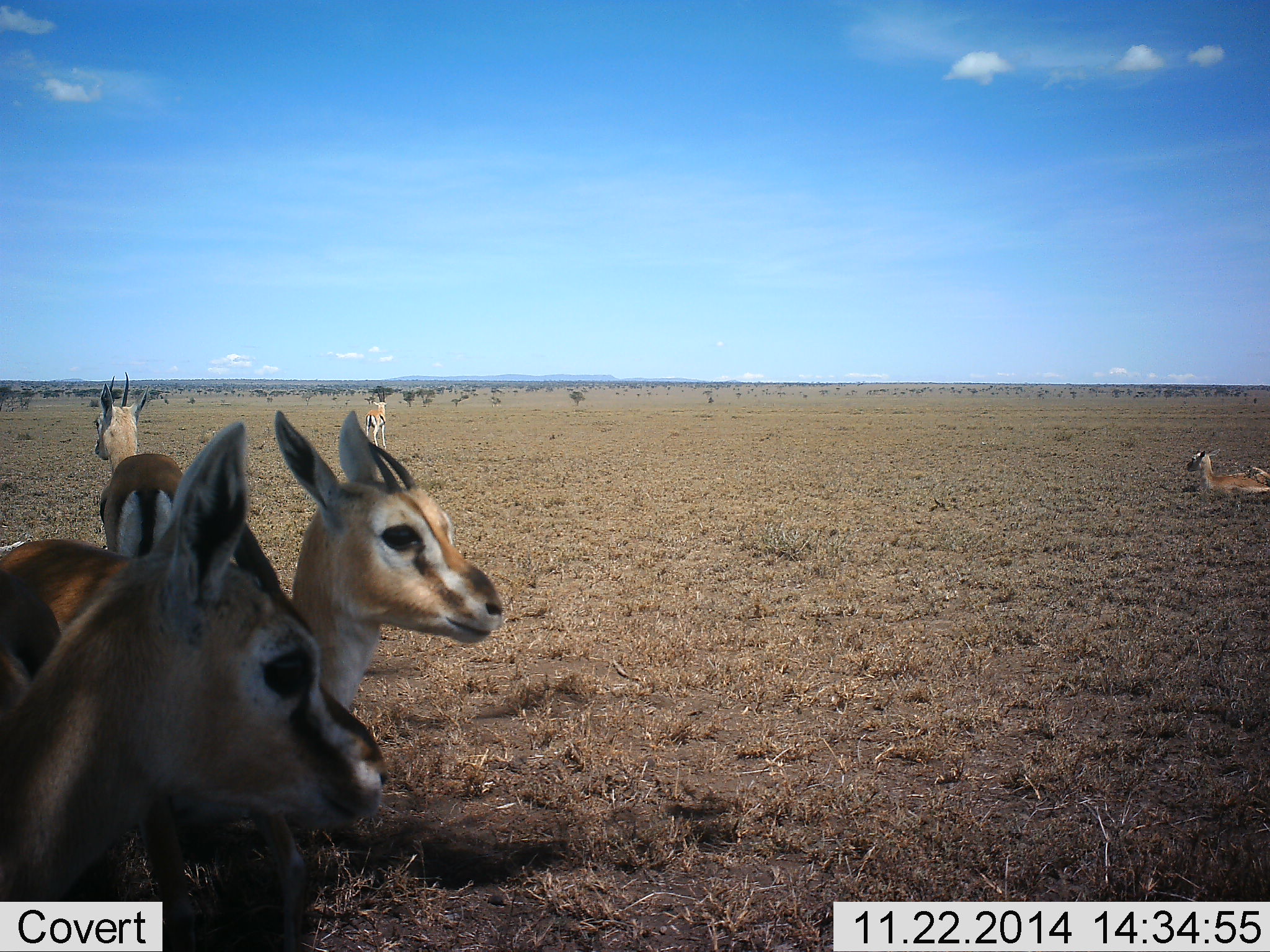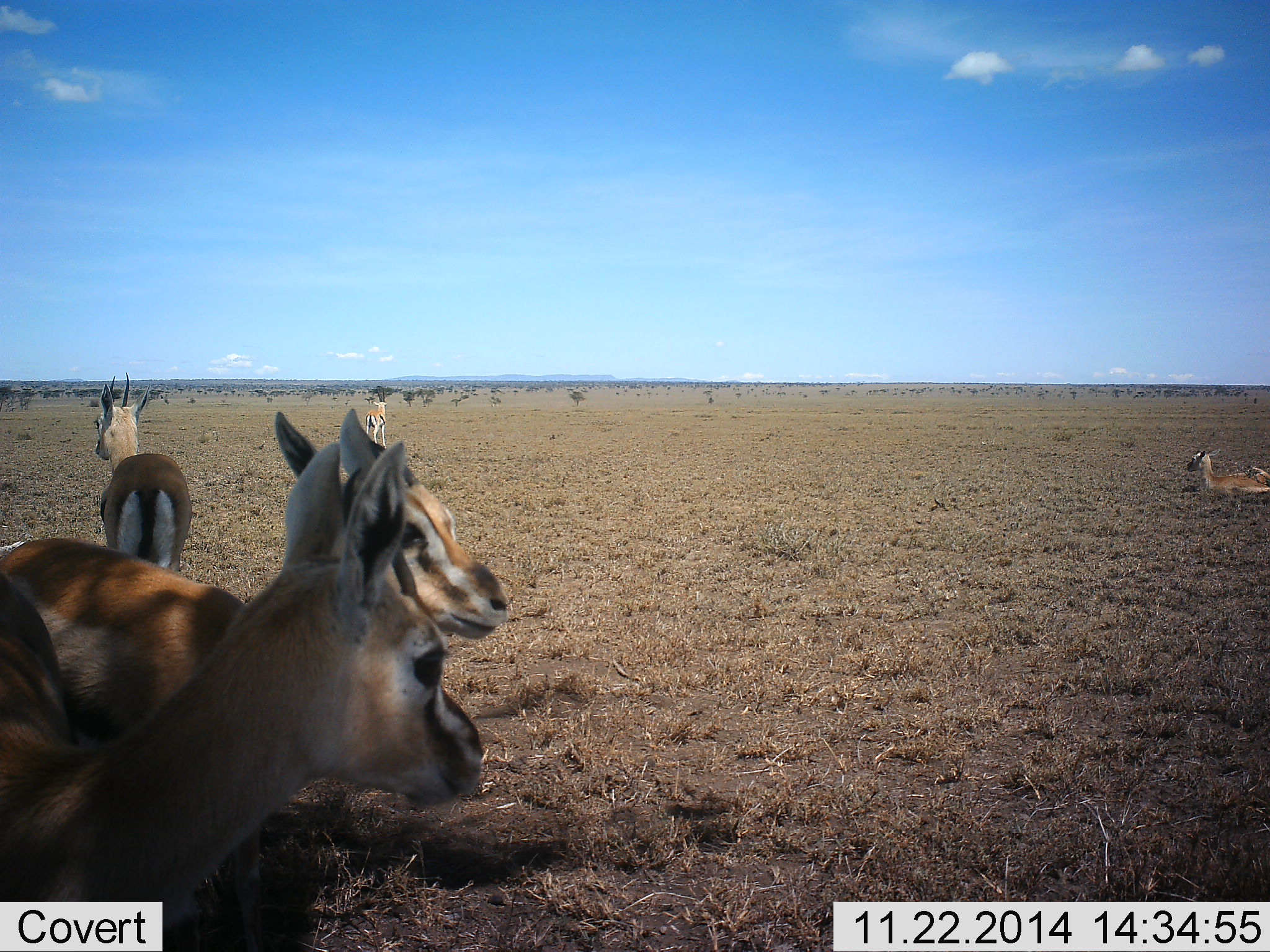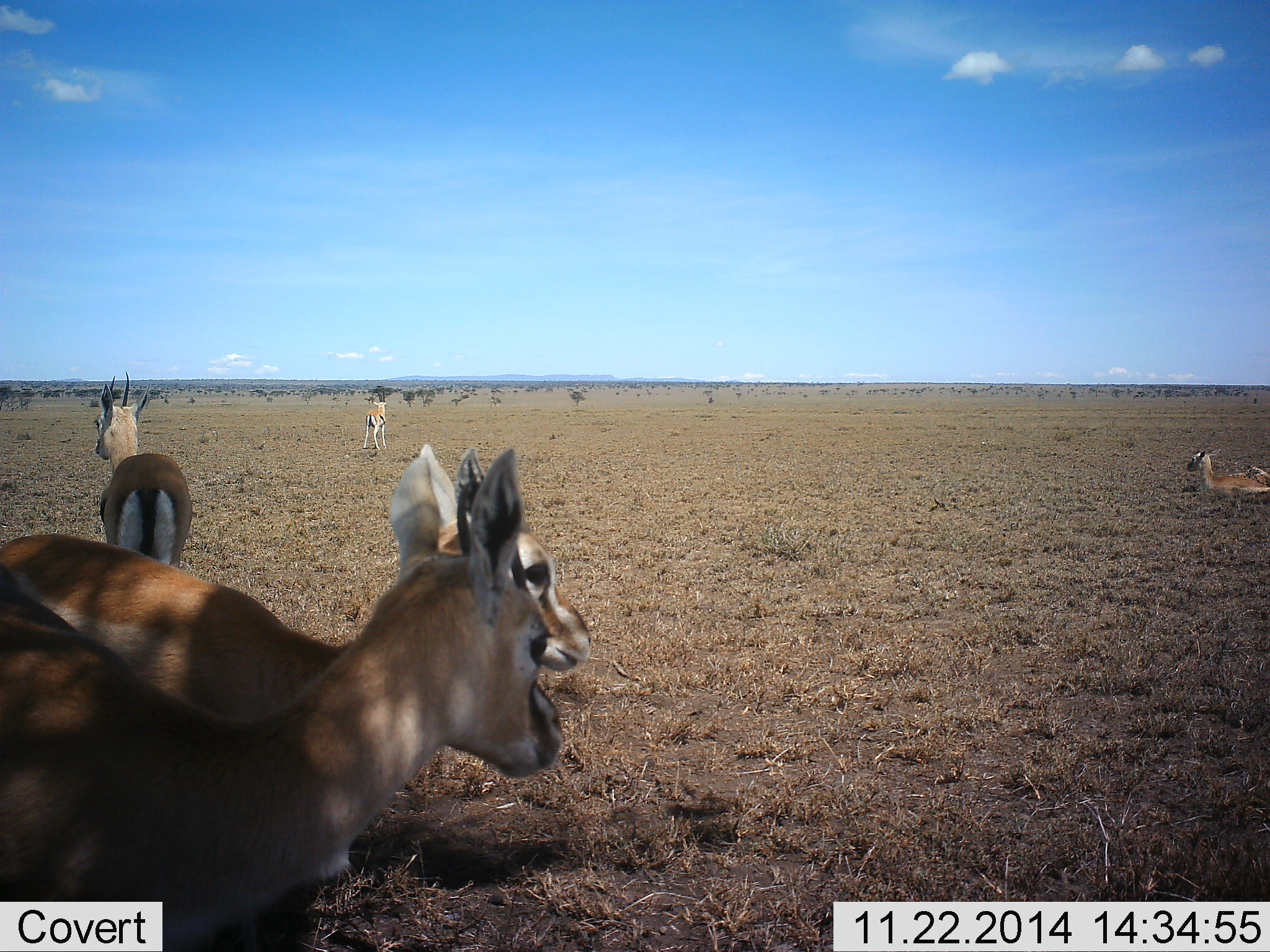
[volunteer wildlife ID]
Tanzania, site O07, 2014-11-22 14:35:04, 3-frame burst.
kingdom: Animalia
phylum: Chordata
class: Mammalia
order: Artiodactyla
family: Bovidae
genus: Eudorcas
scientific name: Eudorcas thomsonii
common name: thomson's gazelle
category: gazellethomsons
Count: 5.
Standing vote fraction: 73%.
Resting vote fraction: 82%.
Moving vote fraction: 27%.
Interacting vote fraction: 18%.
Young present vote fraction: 0%.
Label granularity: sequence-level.